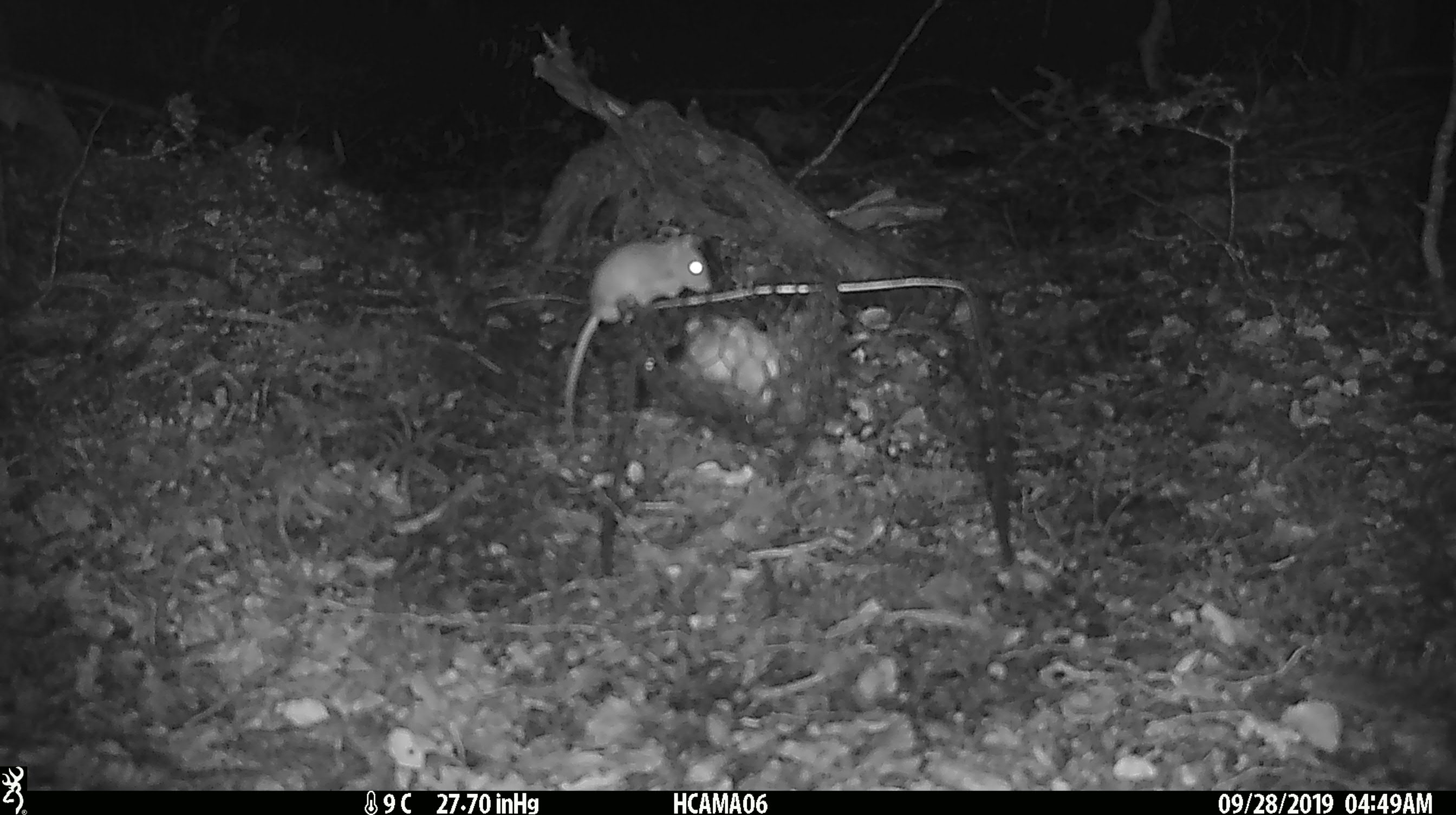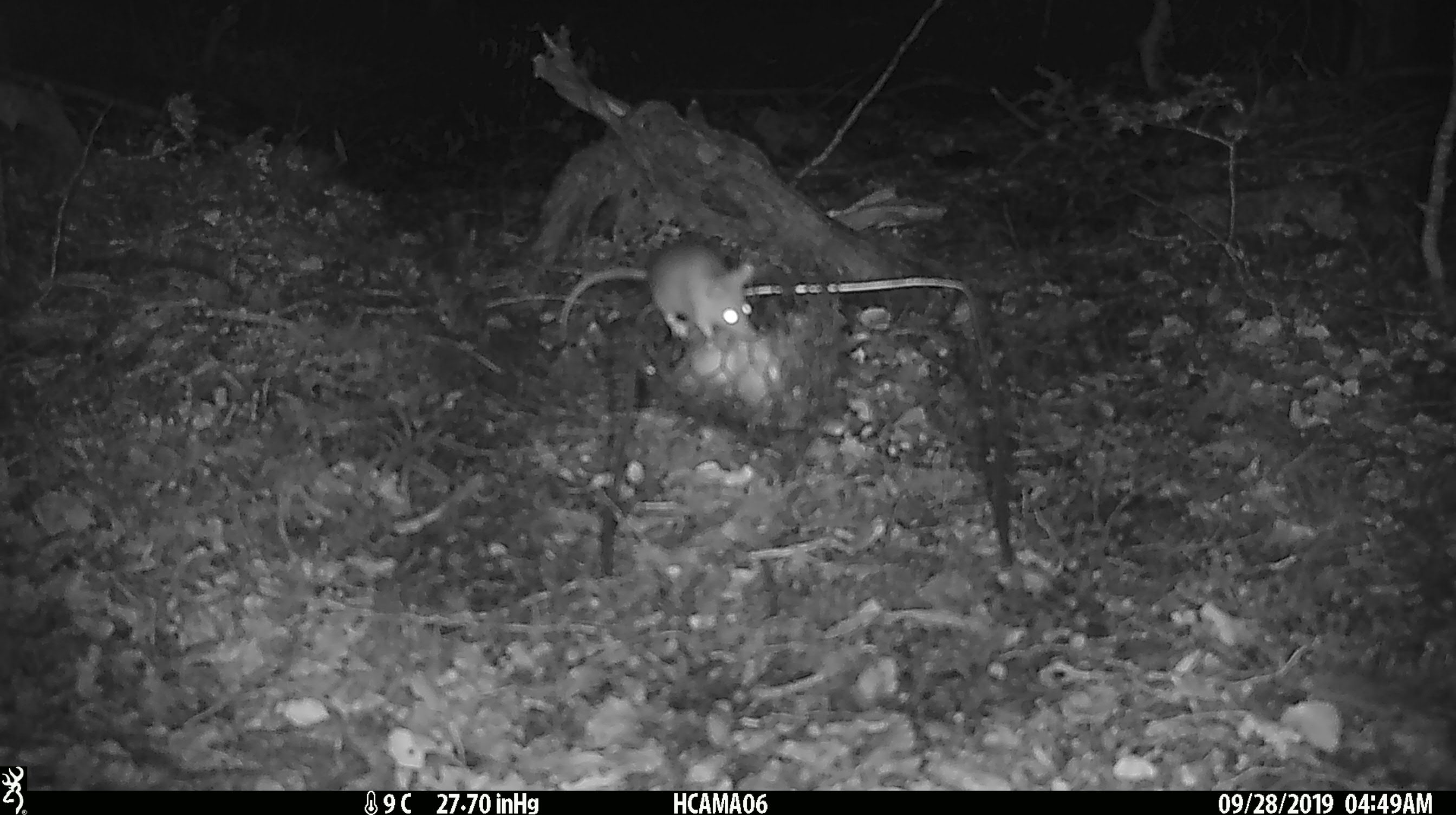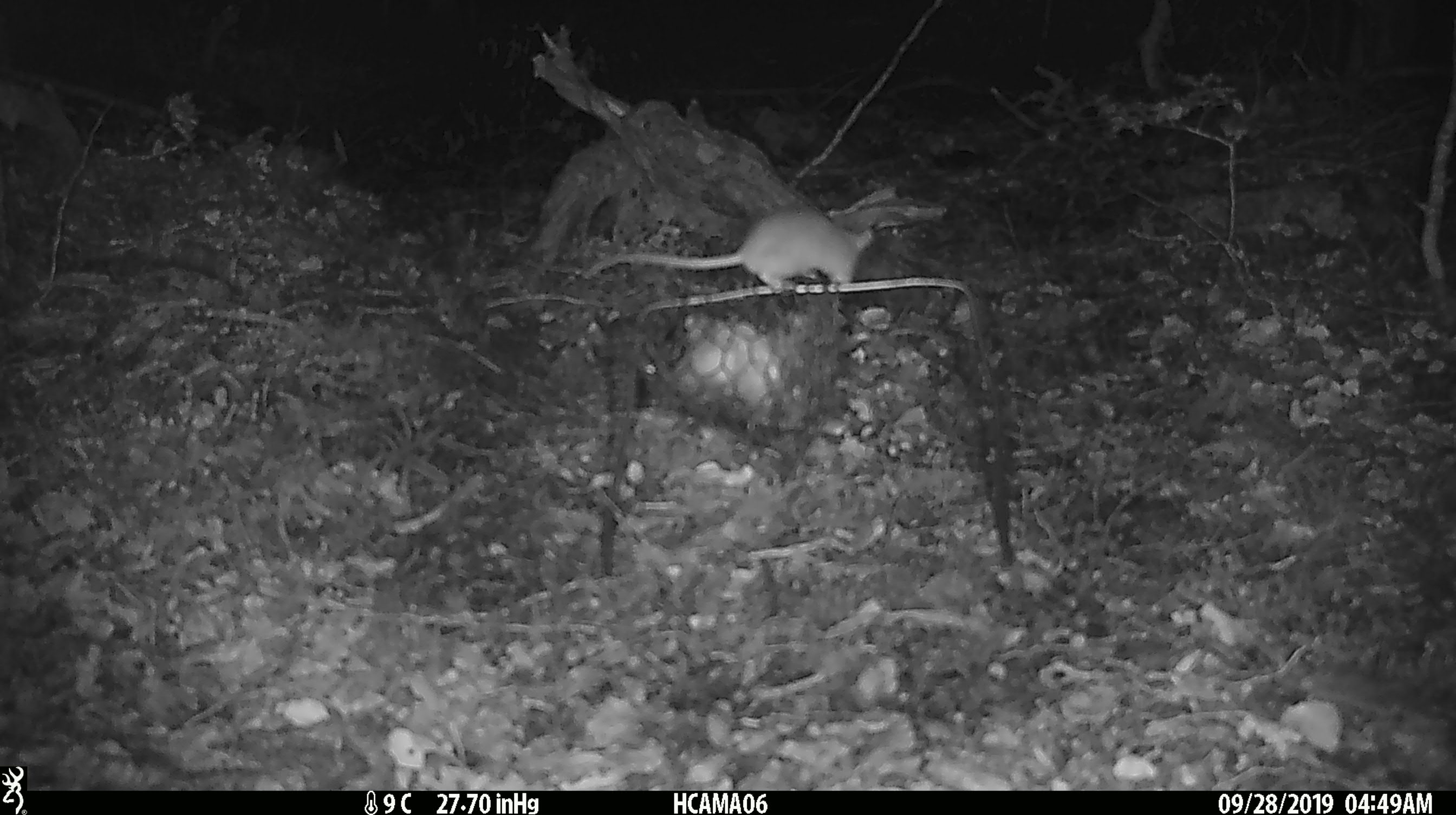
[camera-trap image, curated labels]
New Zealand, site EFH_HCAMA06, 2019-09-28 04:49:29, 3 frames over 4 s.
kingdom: Animalia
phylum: Chordata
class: Mammalia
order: Rodentia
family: Muridae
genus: Mus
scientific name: Mus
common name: mouse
Mouse (Mus).